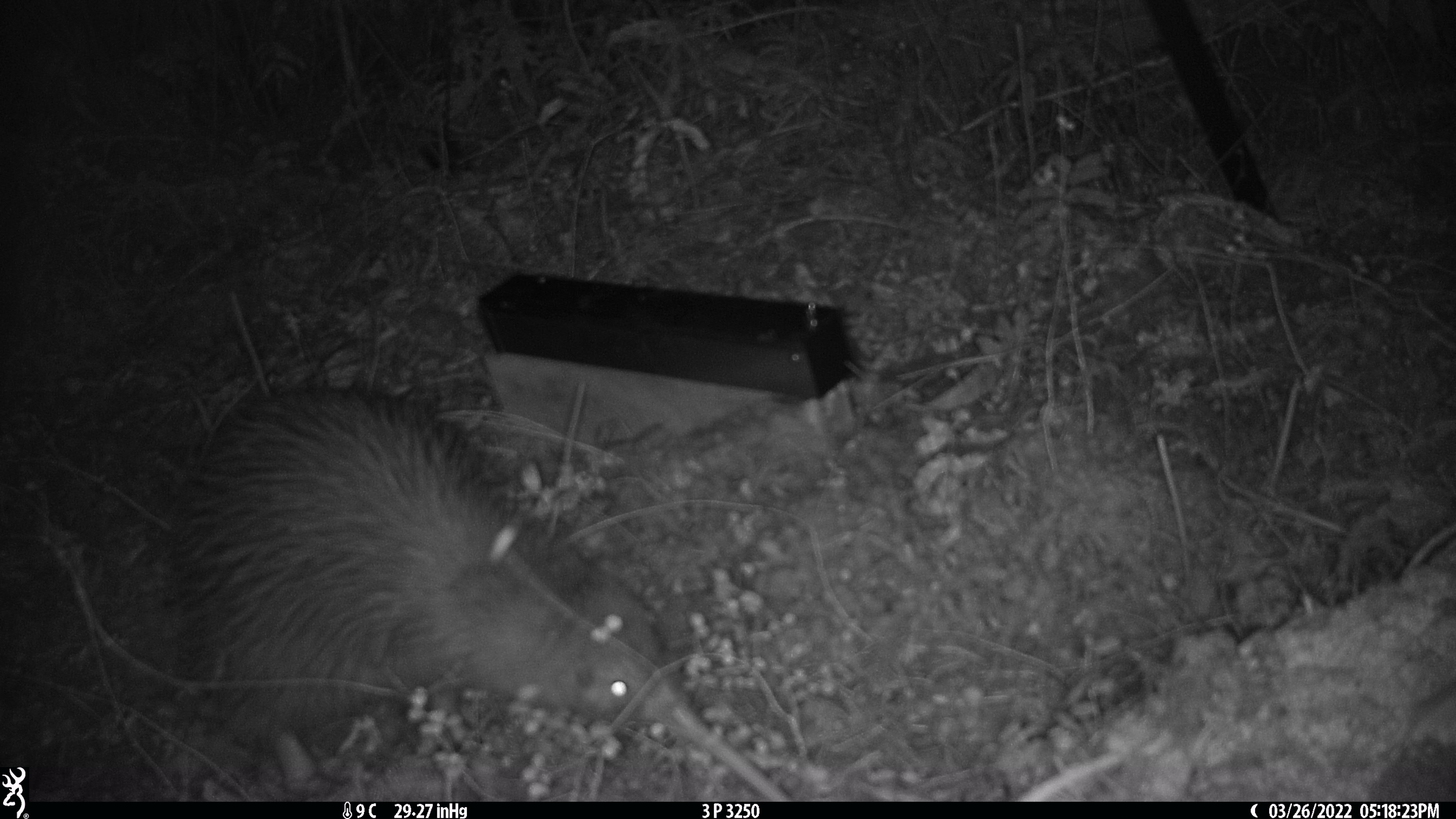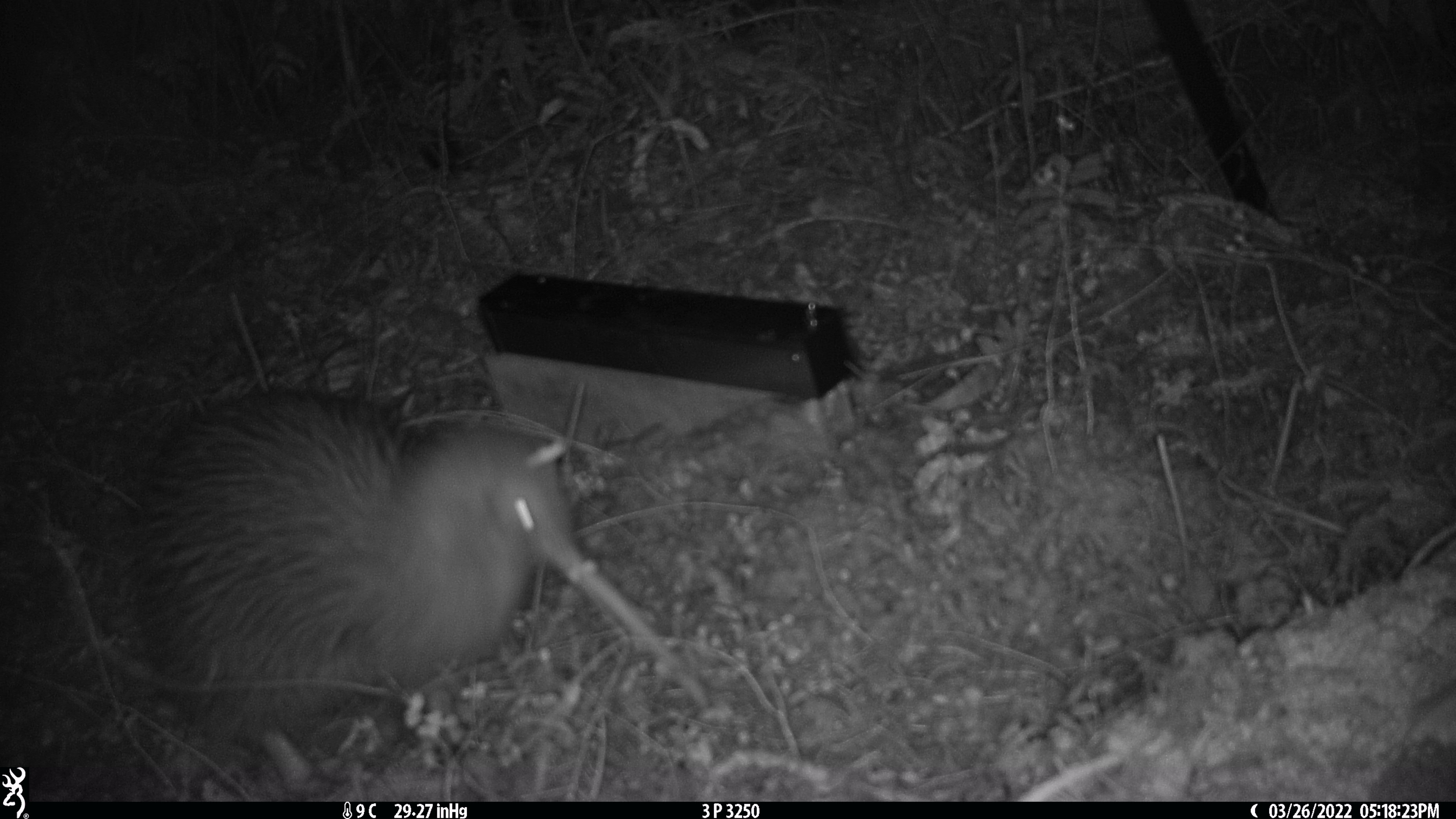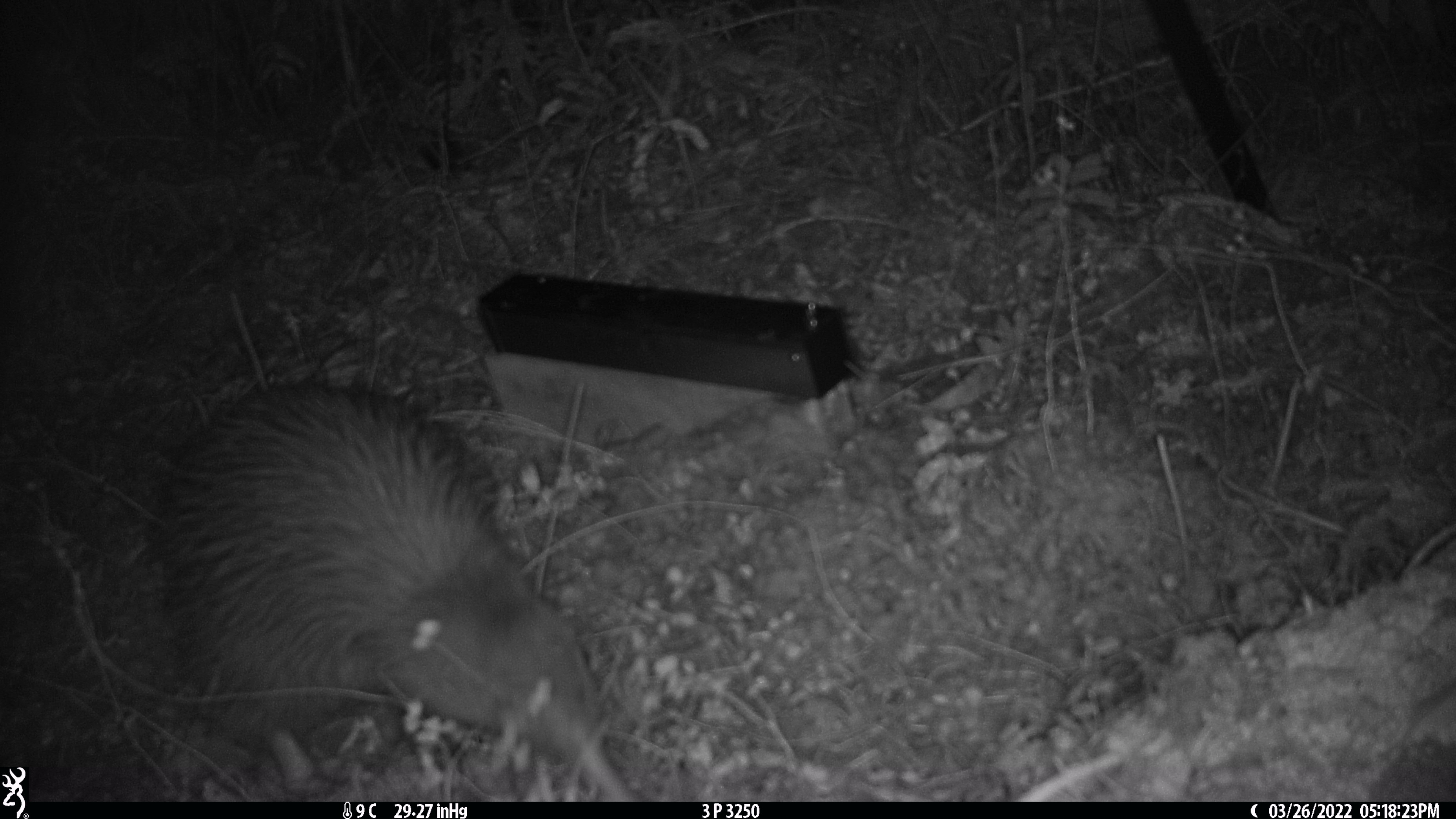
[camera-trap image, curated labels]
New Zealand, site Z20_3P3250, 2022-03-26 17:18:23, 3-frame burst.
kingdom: Animalia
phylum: Chordata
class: Aves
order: Apterygiformes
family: Apterygidae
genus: Apteryx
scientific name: Apteryx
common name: kiwi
Kiwi (Apteryx).